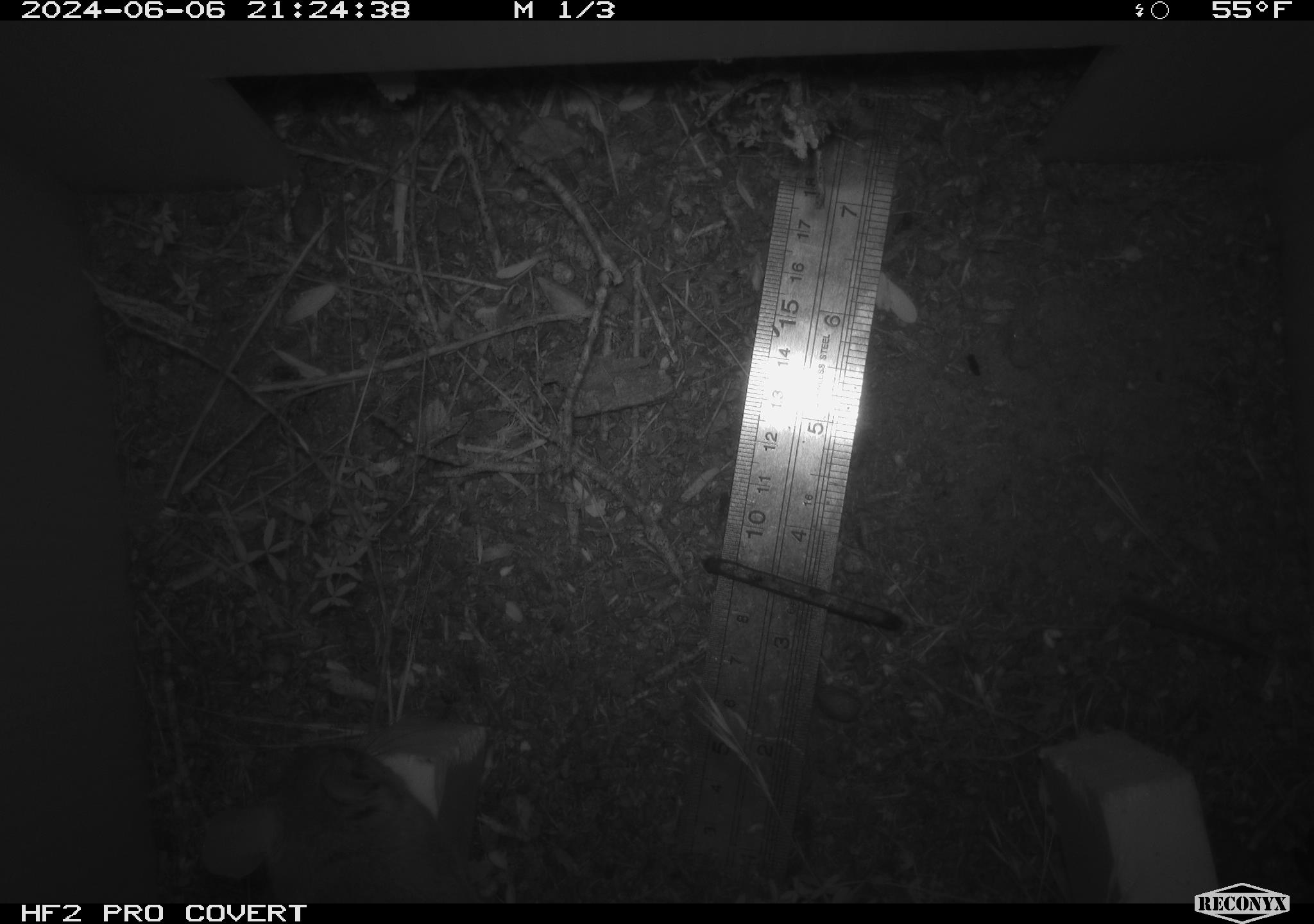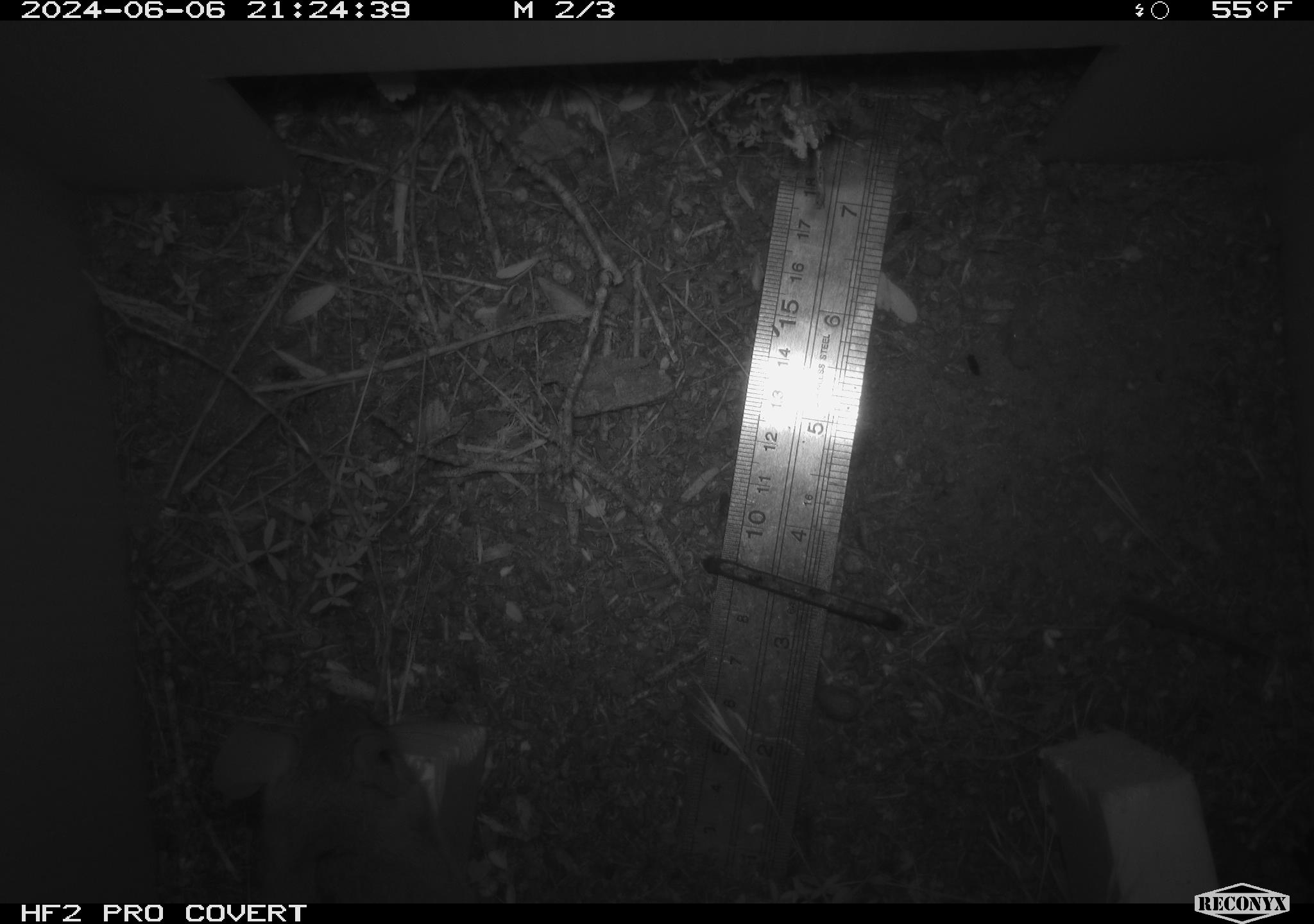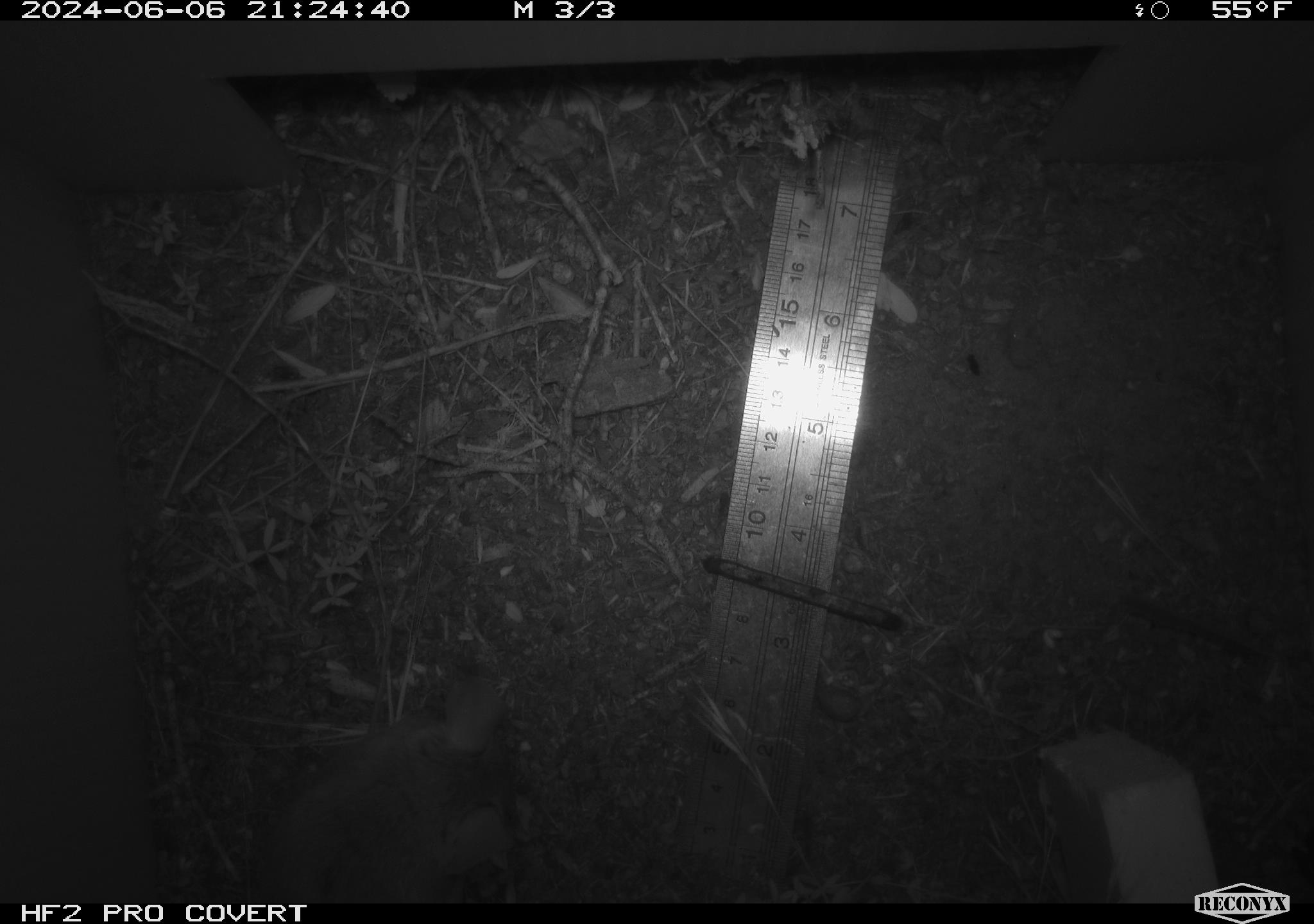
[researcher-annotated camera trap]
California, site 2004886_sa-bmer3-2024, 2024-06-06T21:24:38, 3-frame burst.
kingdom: Animalia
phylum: Chordata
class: Mammalia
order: Rodentia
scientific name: Rodentia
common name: mouse species